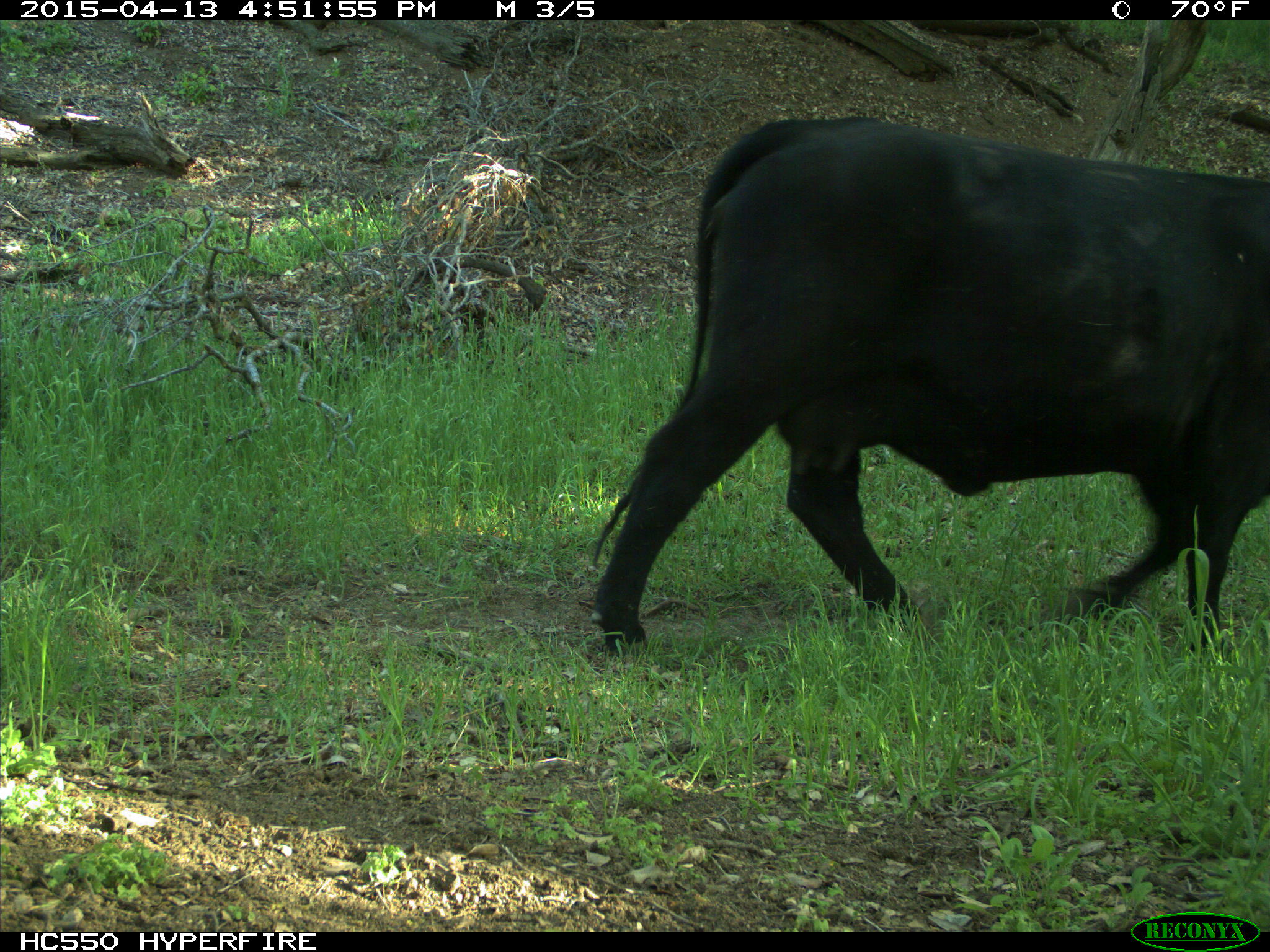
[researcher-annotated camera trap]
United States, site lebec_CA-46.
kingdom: Animalia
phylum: Chordata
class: Mammalia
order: Artiodactyla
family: Bovidae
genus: Bos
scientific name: Bos taurus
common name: domestic cow